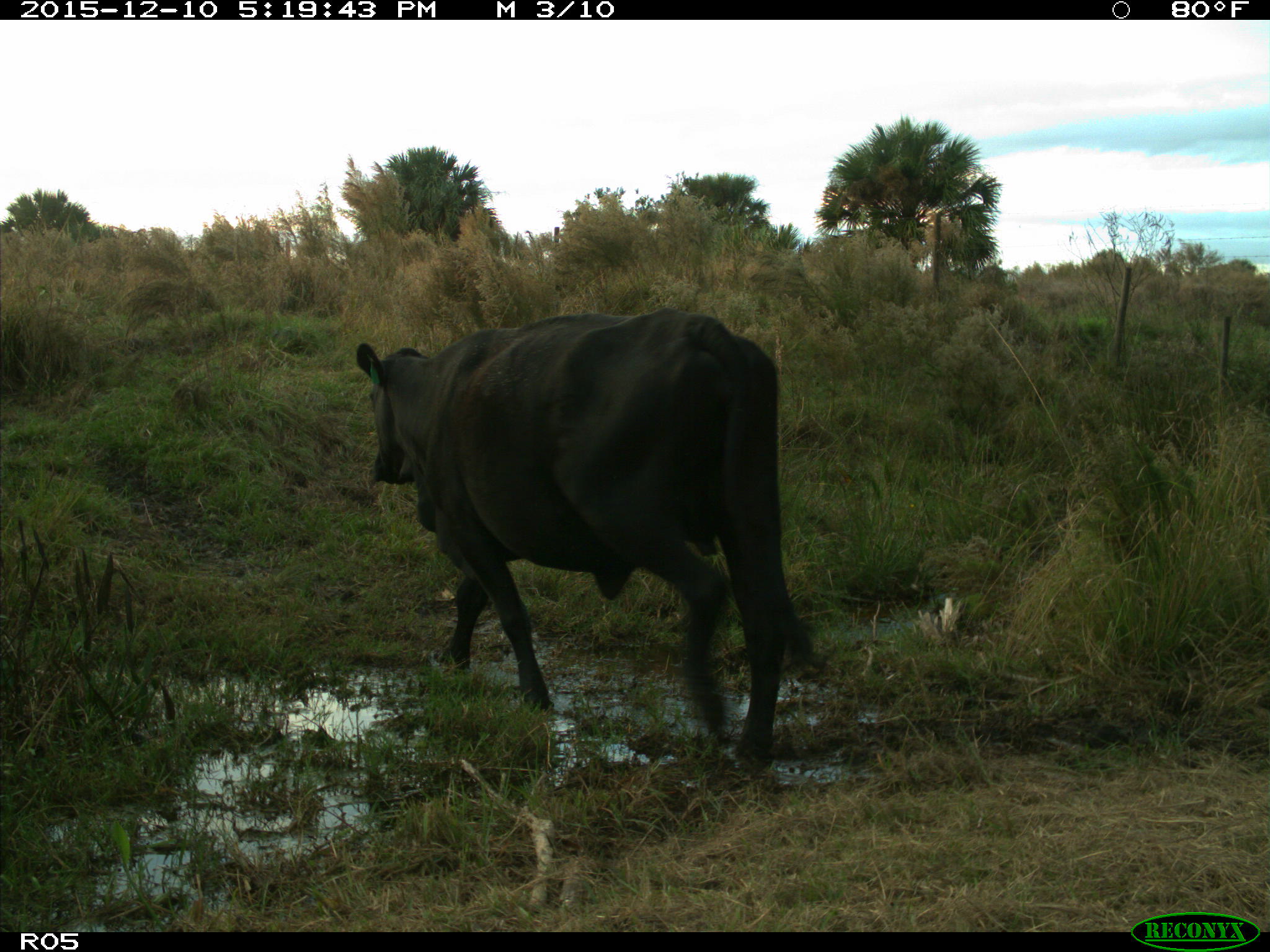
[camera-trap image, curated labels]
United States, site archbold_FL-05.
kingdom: Animalia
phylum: Chordata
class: Mammalia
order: Artiodactyla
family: Bovidae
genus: Bos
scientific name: Bos taurus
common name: domestic cow